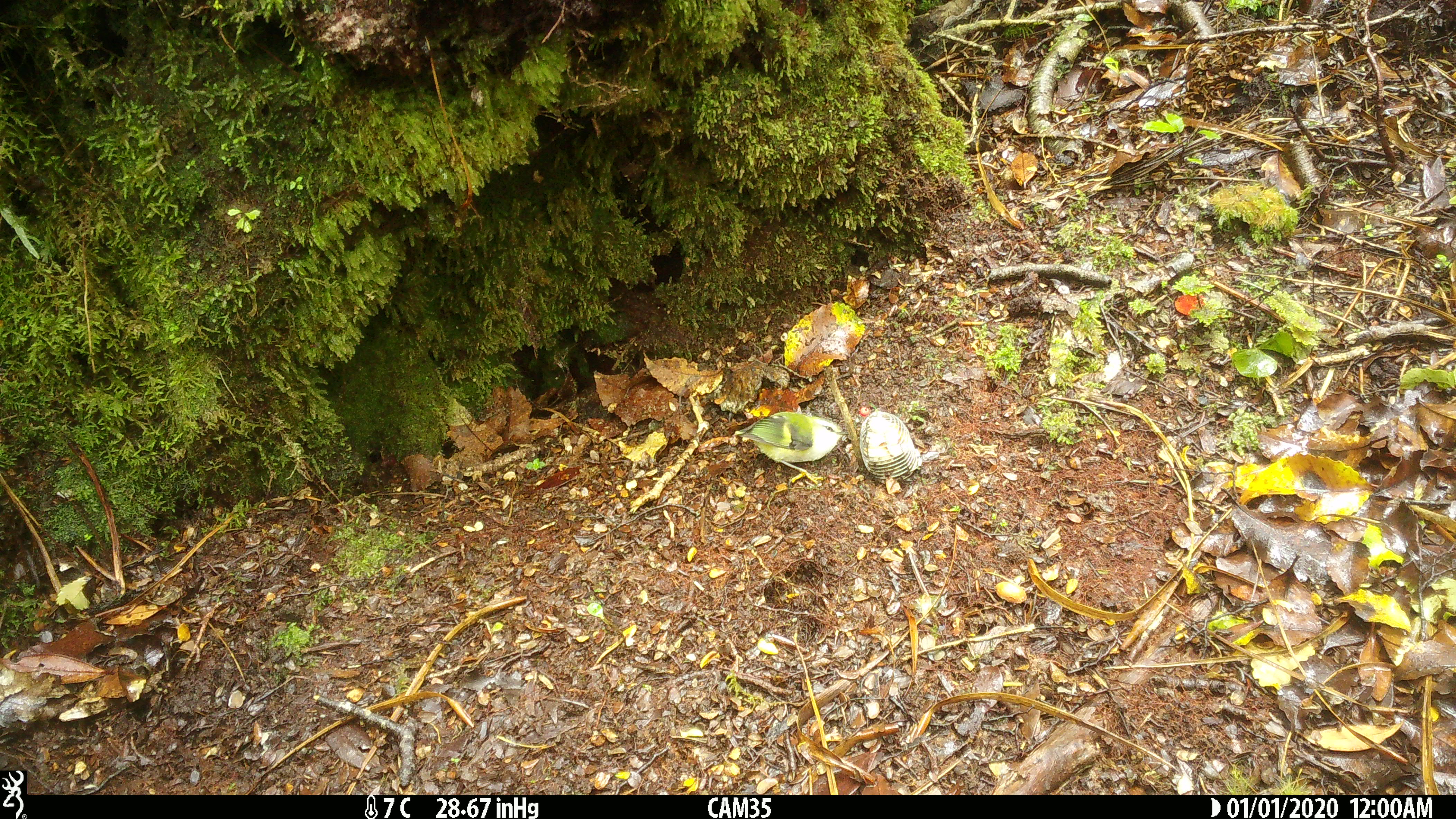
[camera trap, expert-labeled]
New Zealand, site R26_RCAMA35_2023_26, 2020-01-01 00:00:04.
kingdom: Animalia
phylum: Chordata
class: Aves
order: Passeriformes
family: Acanthisittidae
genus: Acanthisitta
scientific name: Acanthisitta chloris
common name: rifleman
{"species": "rifleman (Acanthisitta chloris)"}